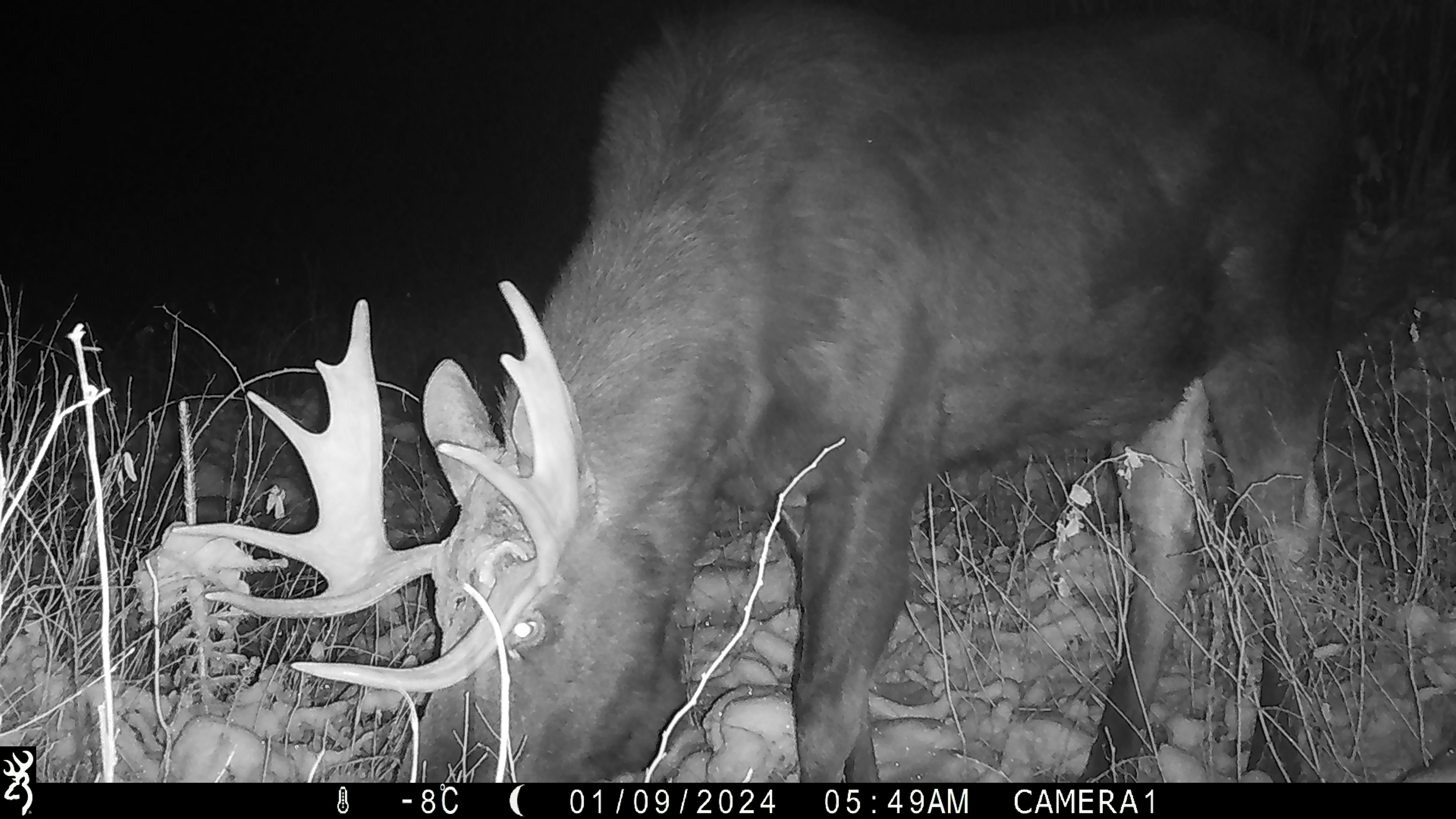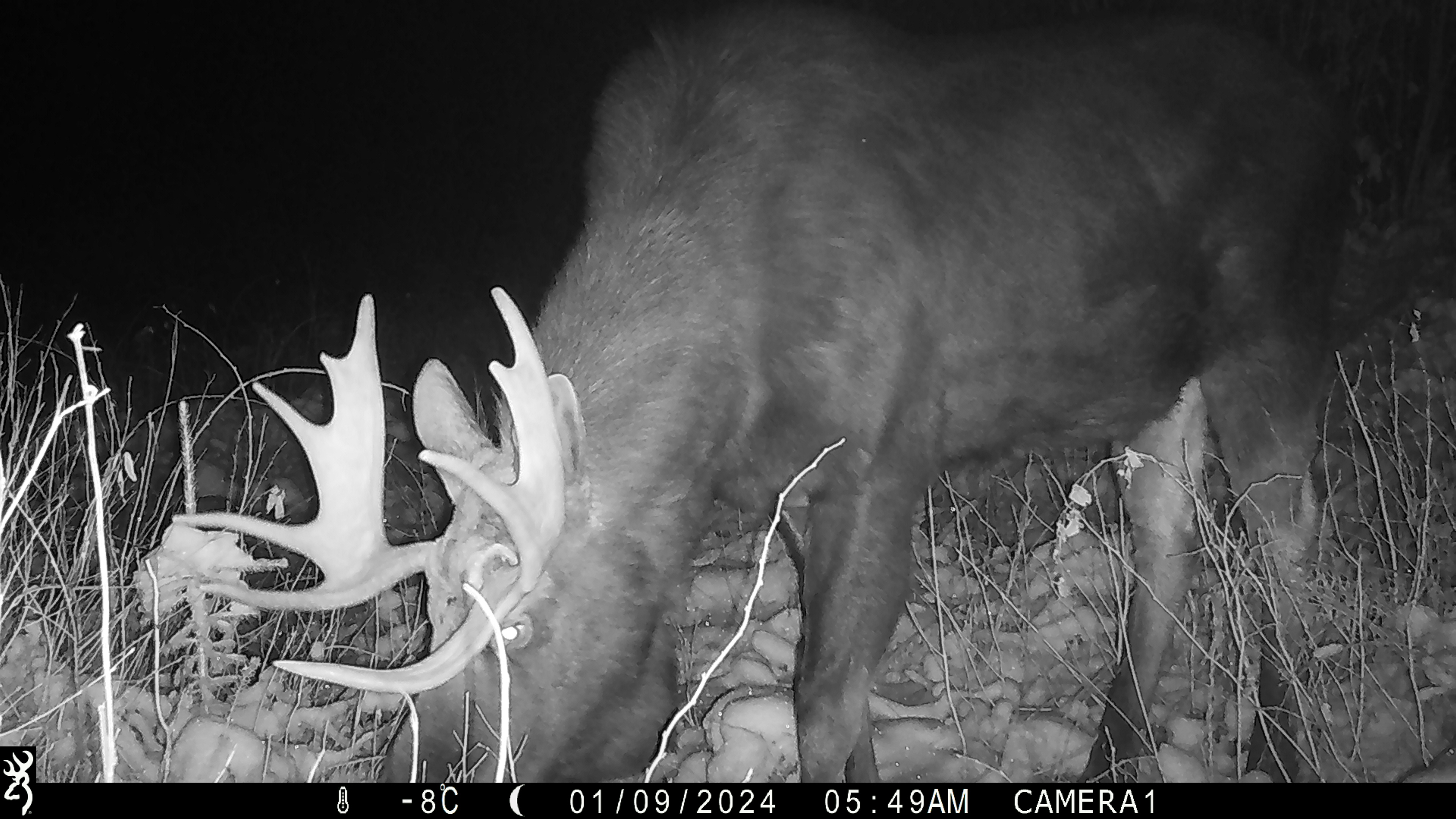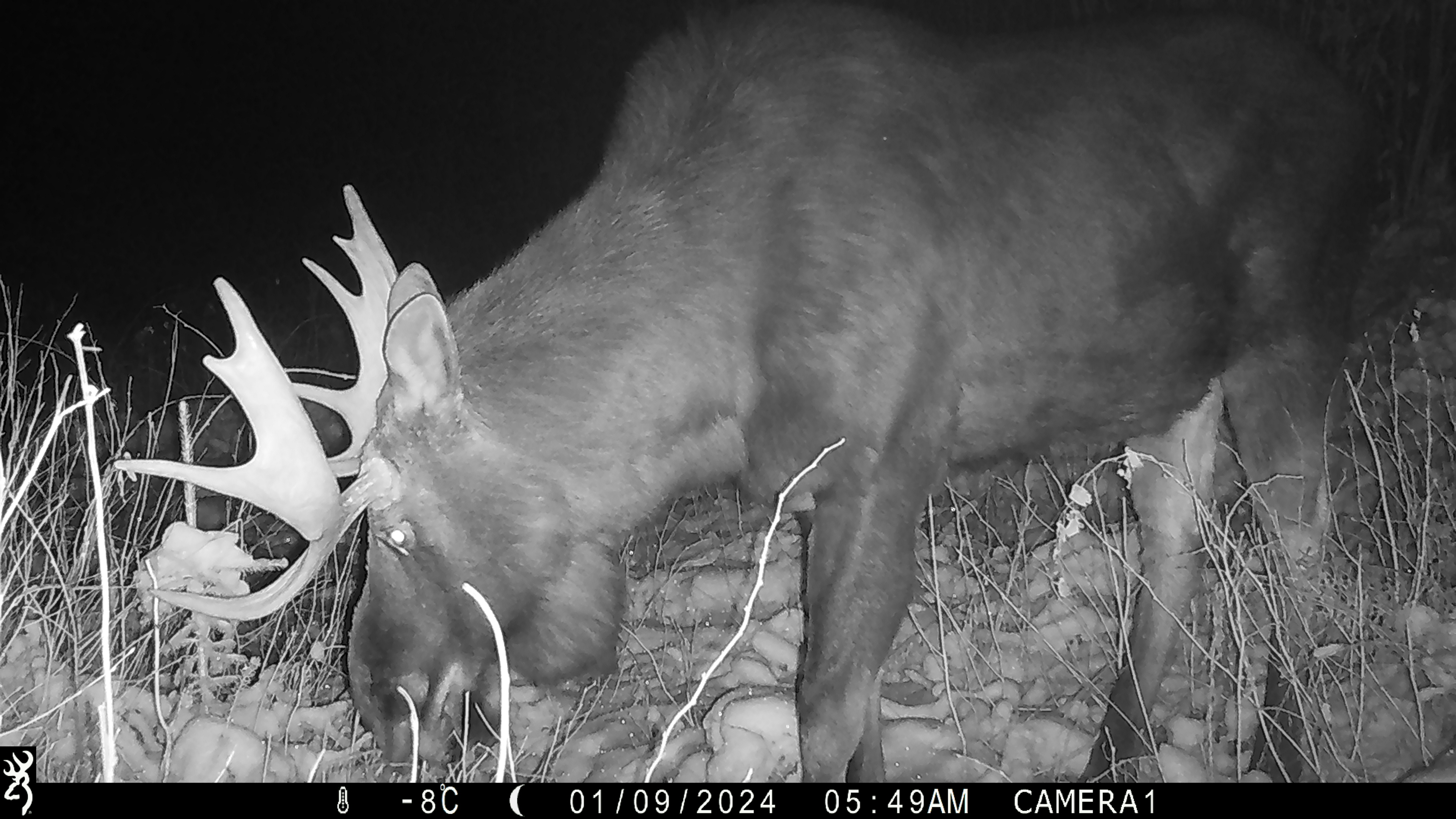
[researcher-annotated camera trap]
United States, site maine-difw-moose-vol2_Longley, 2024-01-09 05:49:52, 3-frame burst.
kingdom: Animalia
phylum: Chordata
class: Mammalia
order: Artiodactyla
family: Cervidae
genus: Alces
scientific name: Alces alces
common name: moose